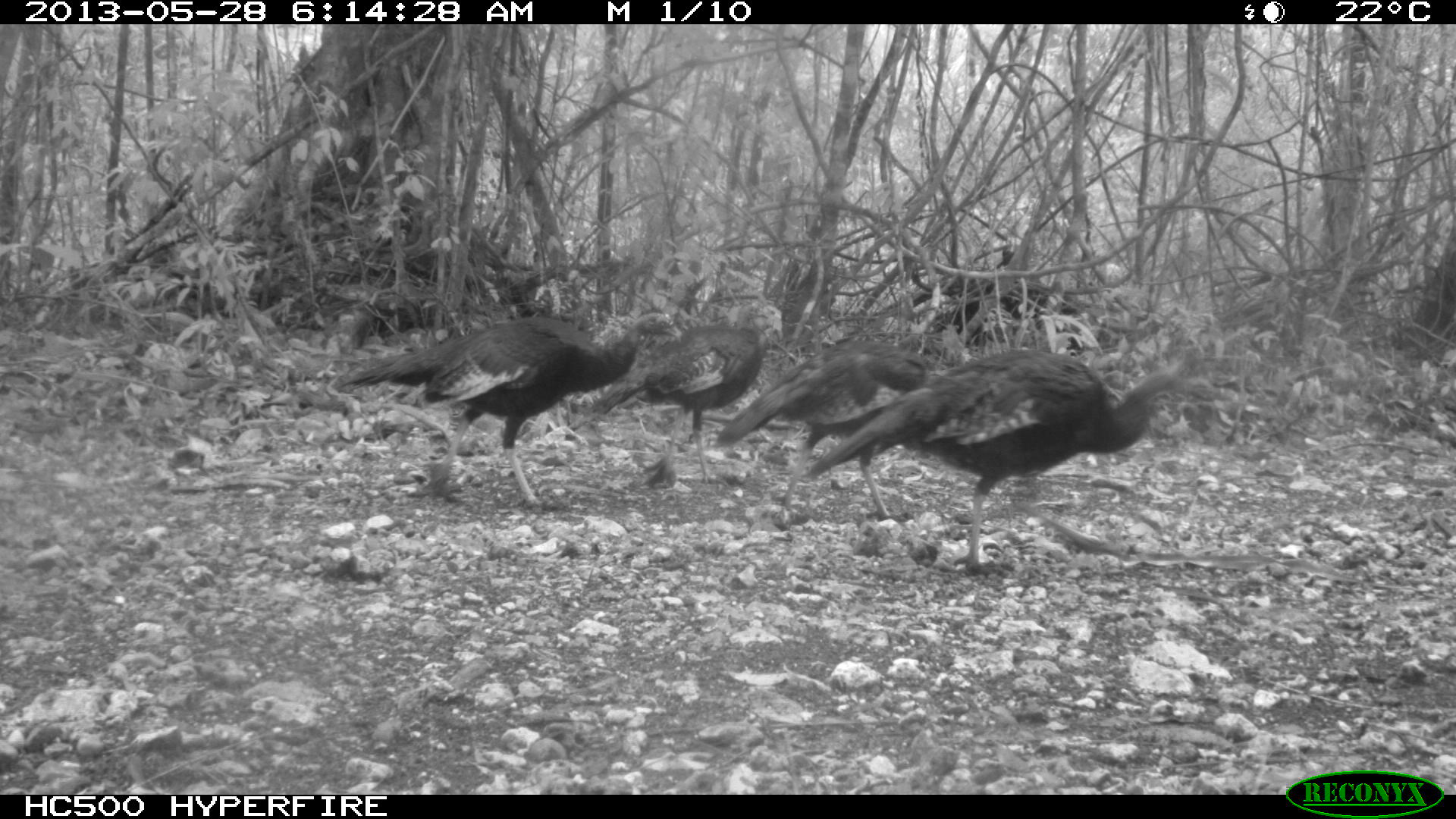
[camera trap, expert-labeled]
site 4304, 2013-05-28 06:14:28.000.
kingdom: Animalia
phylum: Chordata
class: Aves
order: Galliformes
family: Phasianidae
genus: Meleagris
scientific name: Meleagris ocellata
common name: ocellated turkey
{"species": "Meleagris ocellata (ocellated turkey)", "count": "6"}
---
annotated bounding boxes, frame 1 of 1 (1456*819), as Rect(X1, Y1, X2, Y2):
meleagris ocellata: Rect(805, 348, 1217, 572); Rect(335, 311, 682, 509); Rect(716, 339, 929, 522); Rect(590, 294, 783, 489)